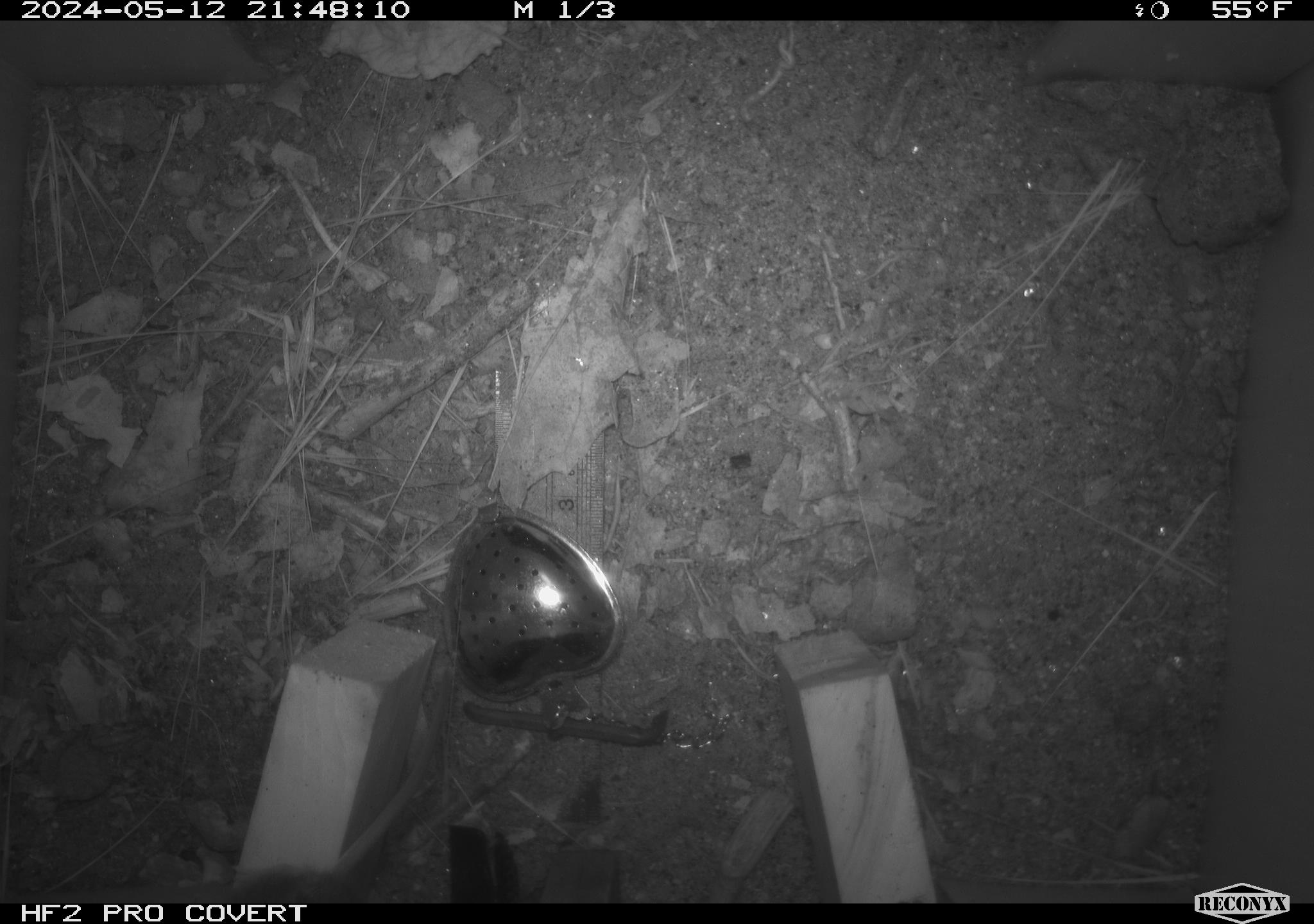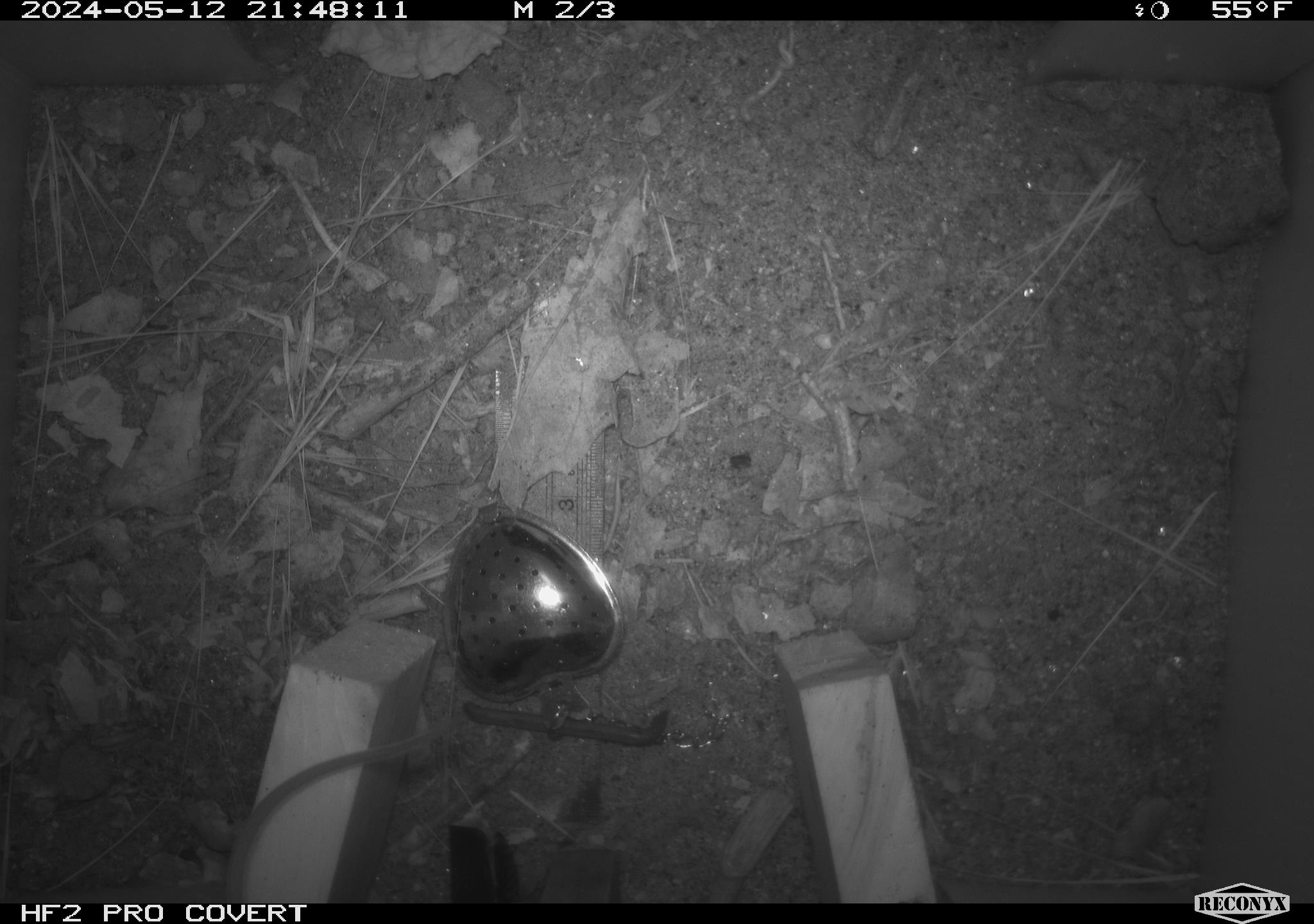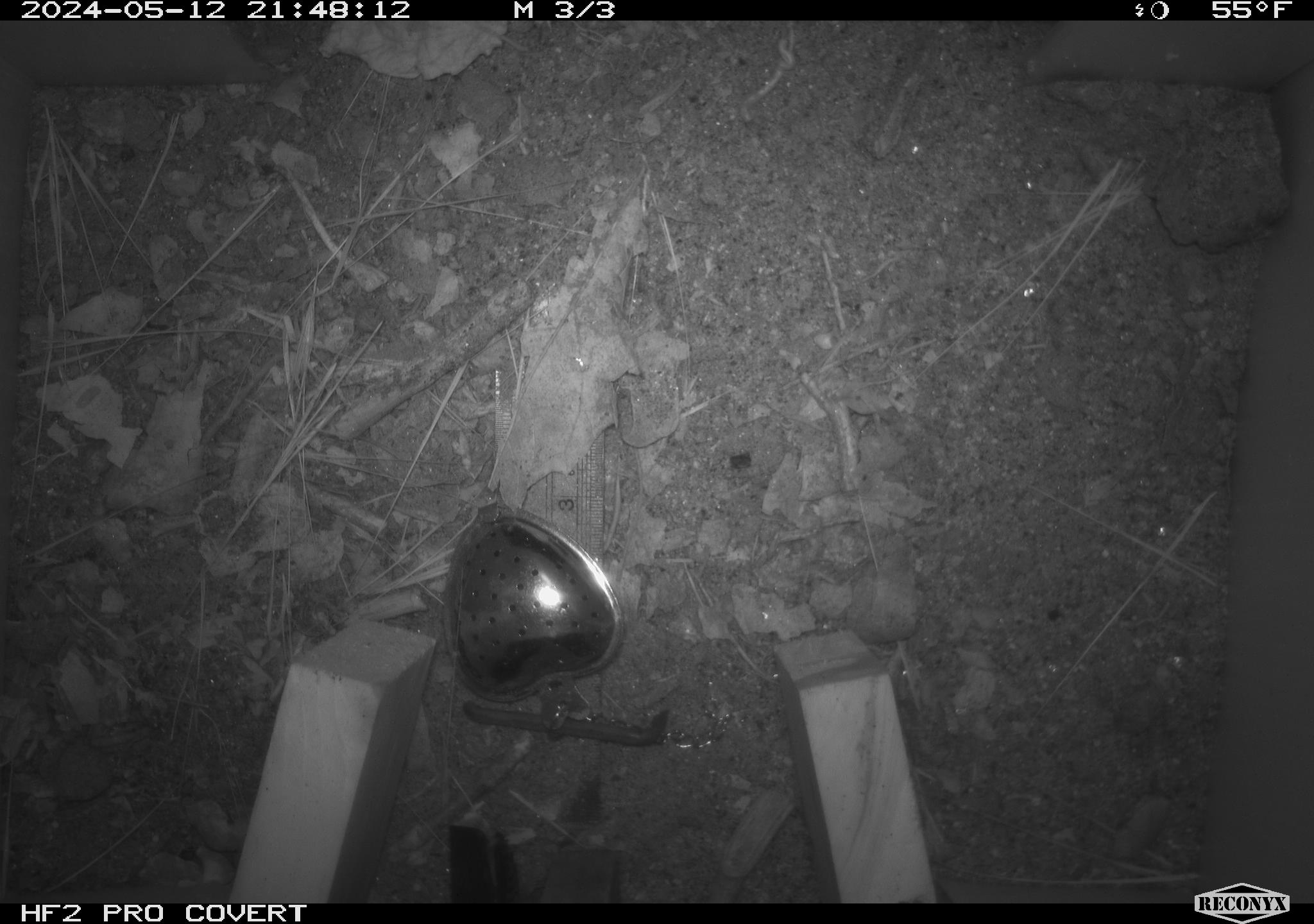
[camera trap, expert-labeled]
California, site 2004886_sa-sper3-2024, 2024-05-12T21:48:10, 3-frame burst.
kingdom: Animalia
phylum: Chordata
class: Mammalia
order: Rodentia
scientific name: Rodentia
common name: mouse species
Mouse species (Rodentia).